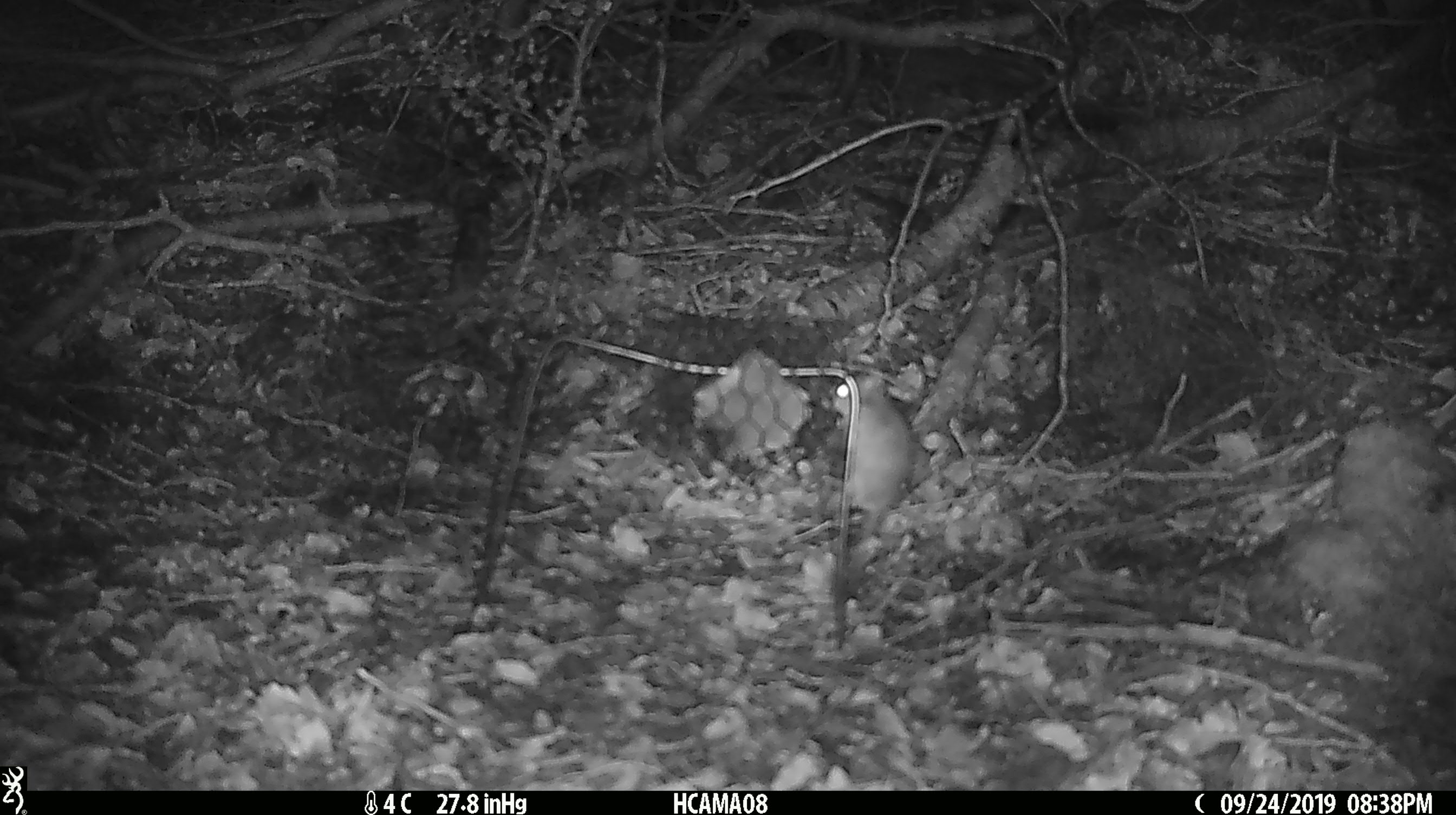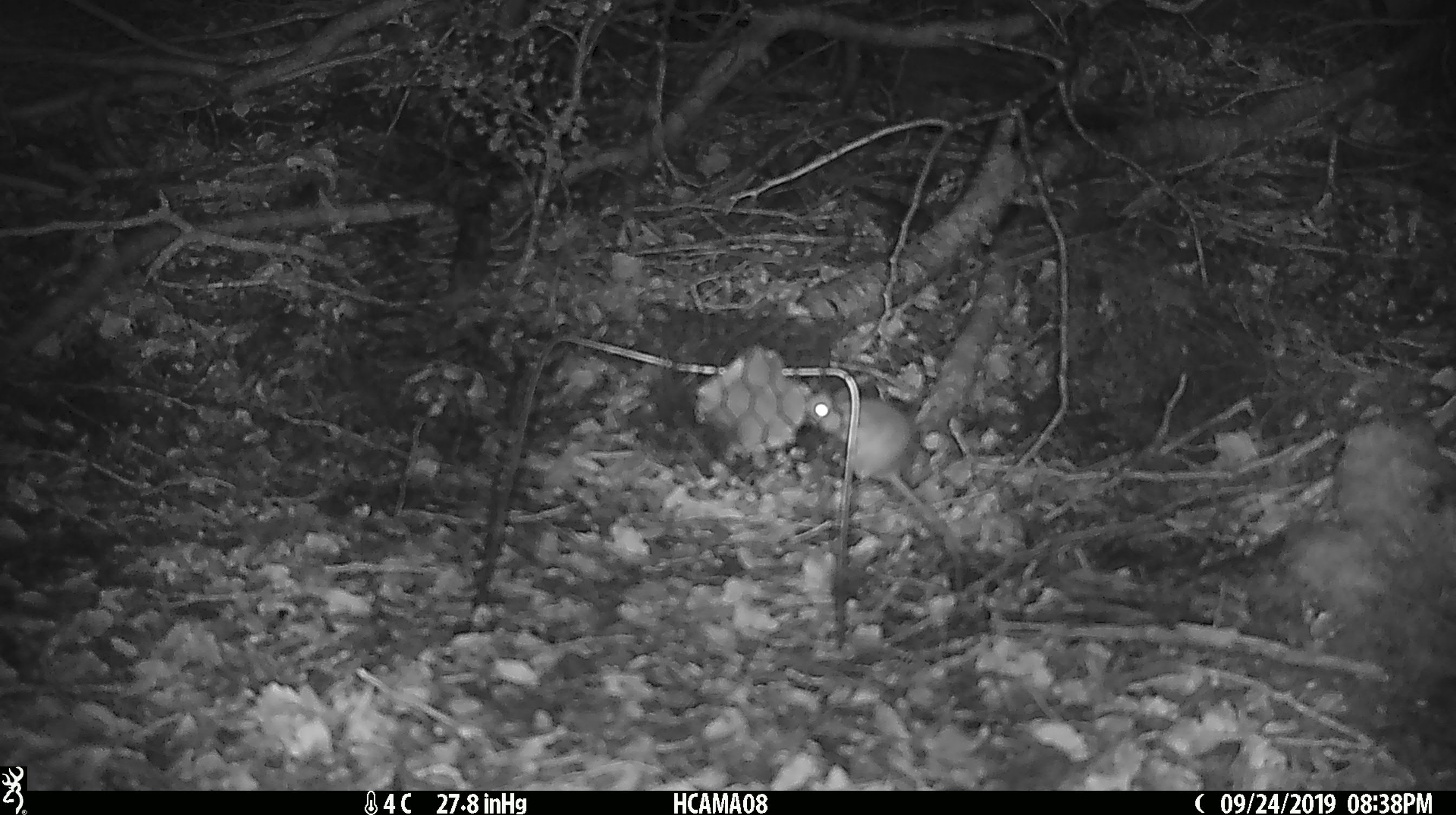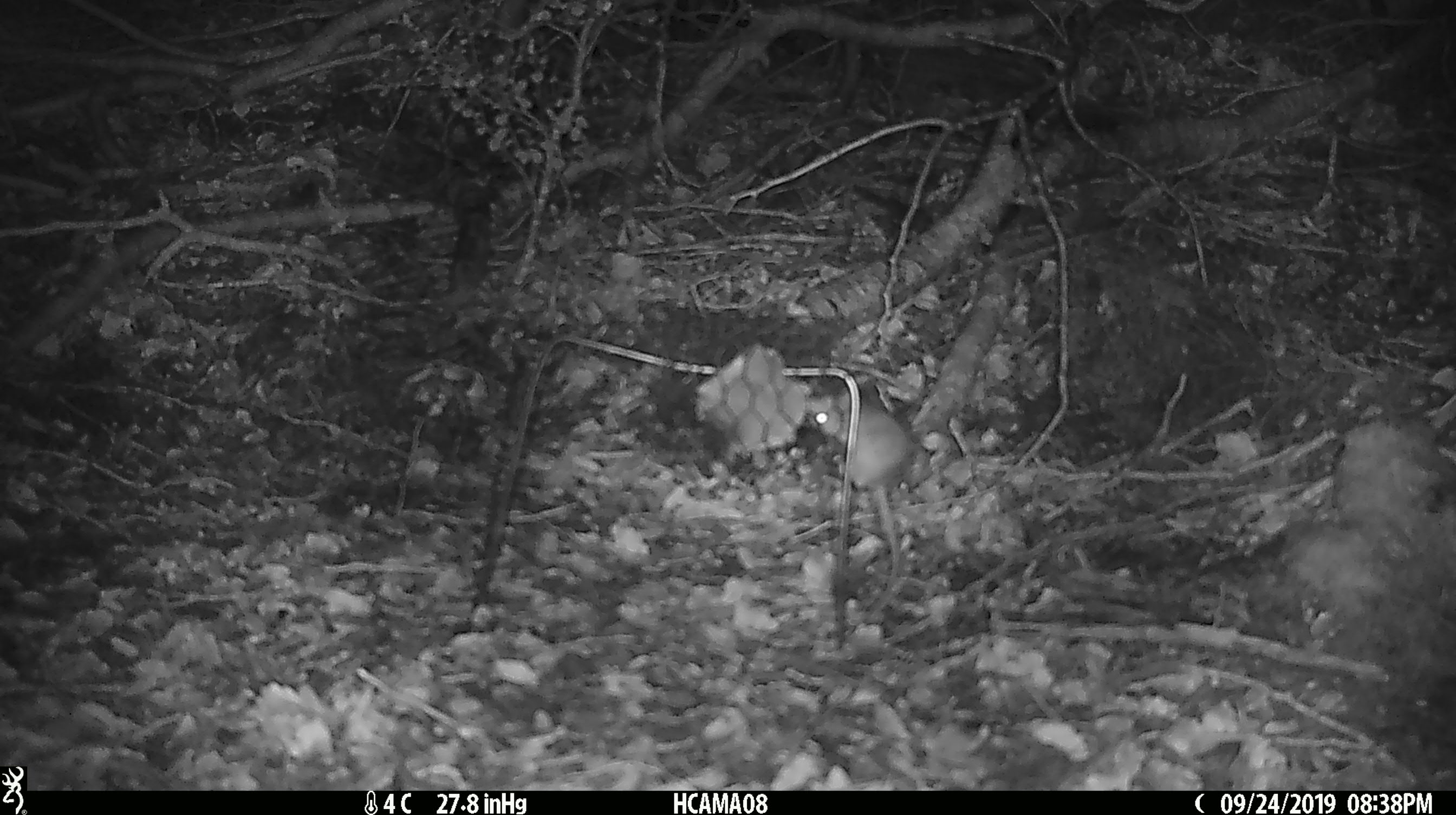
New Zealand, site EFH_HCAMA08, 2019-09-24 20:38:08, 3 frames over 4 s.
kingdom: Animalia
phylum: Chordata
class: Mammalia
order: Rodentia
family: Muridae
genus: Mus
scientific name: Mus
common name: mouse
Mouse (Mus).